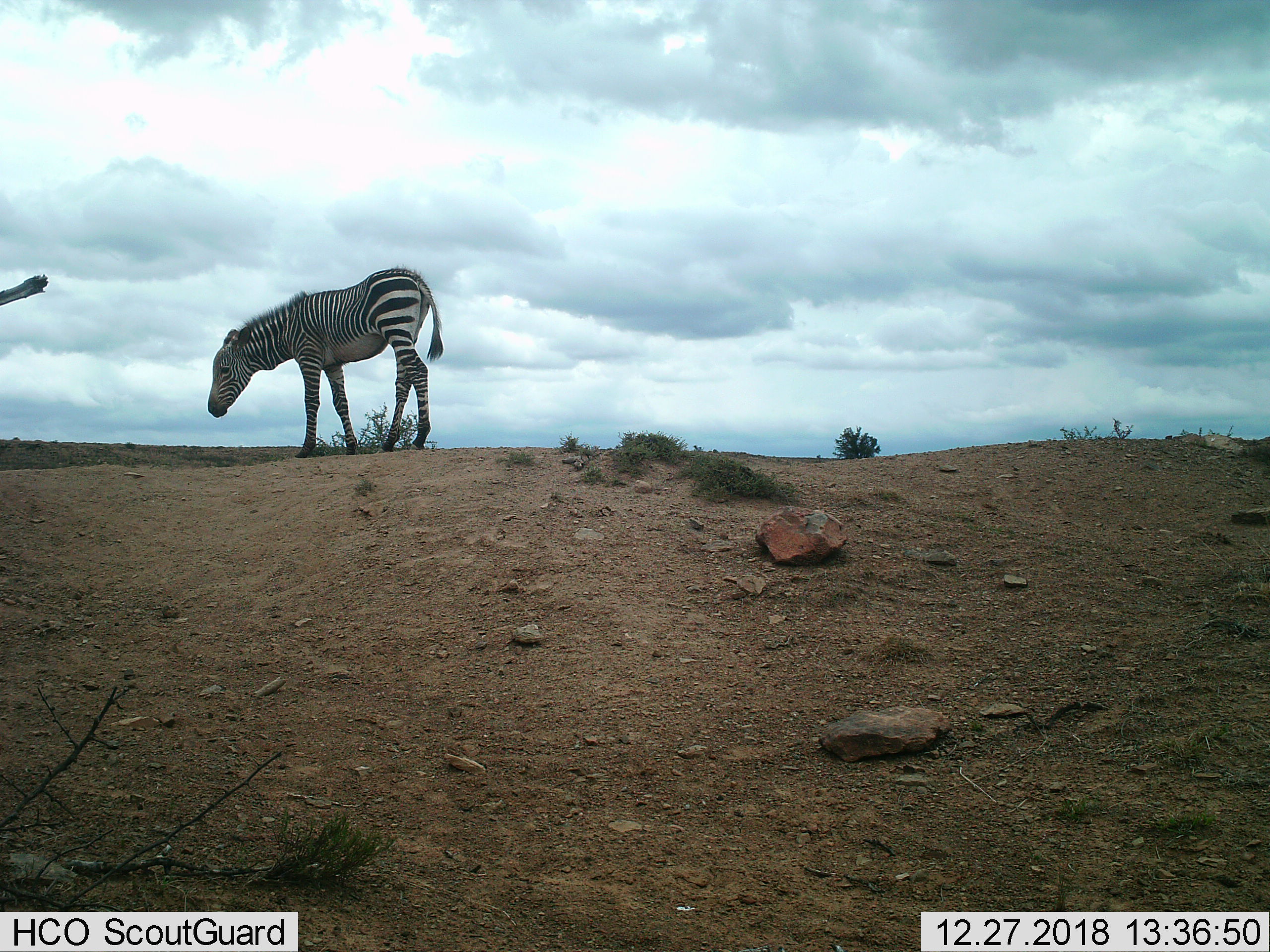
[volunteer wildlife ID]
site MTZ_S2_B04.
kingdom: Animalia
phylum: Chordata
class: Mammalia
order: Perissodactyla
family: Equidae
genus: Equus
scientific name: Equus zebra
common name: mountain zebra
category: zebramountain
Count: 1.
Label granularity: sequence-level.